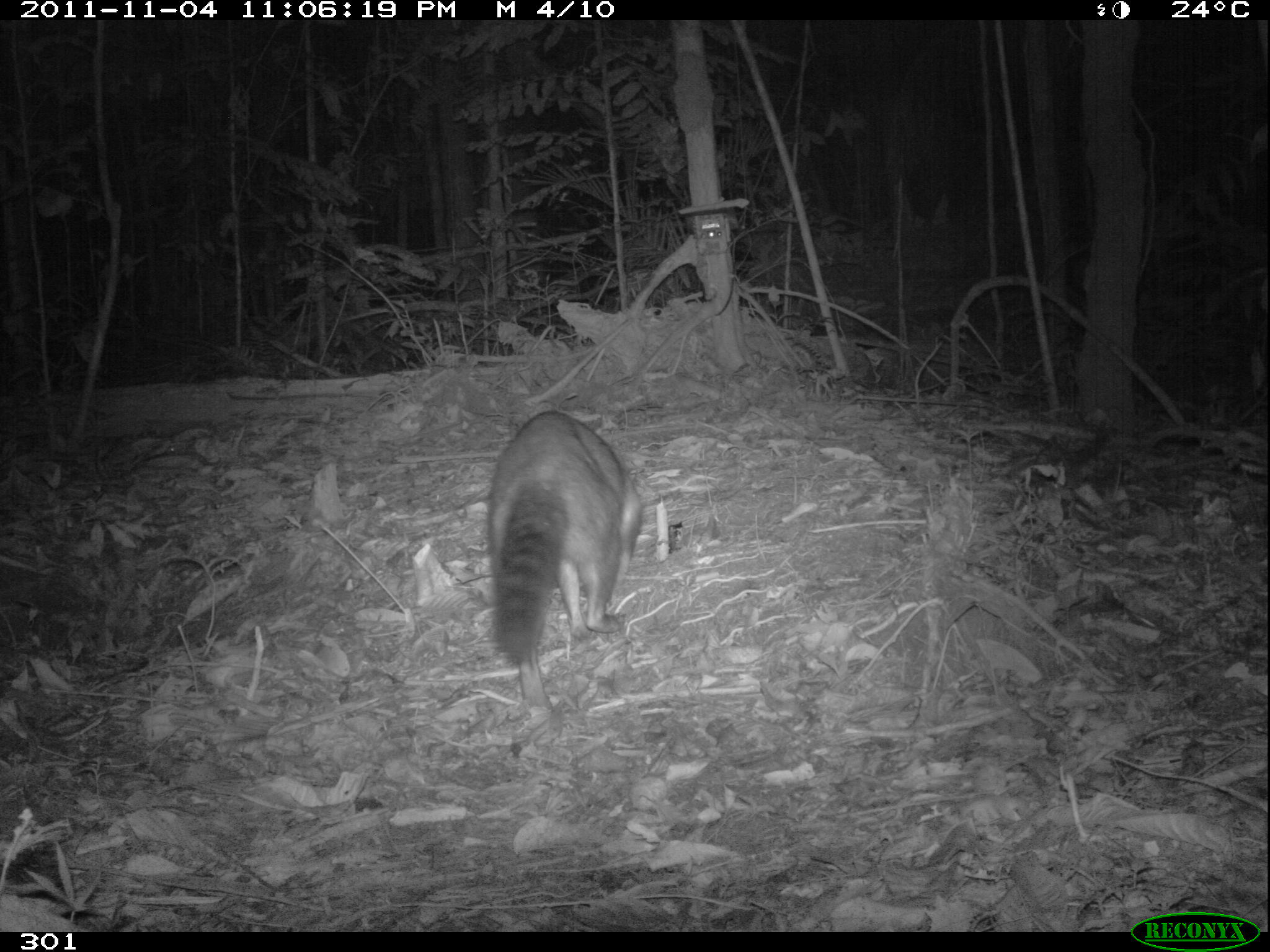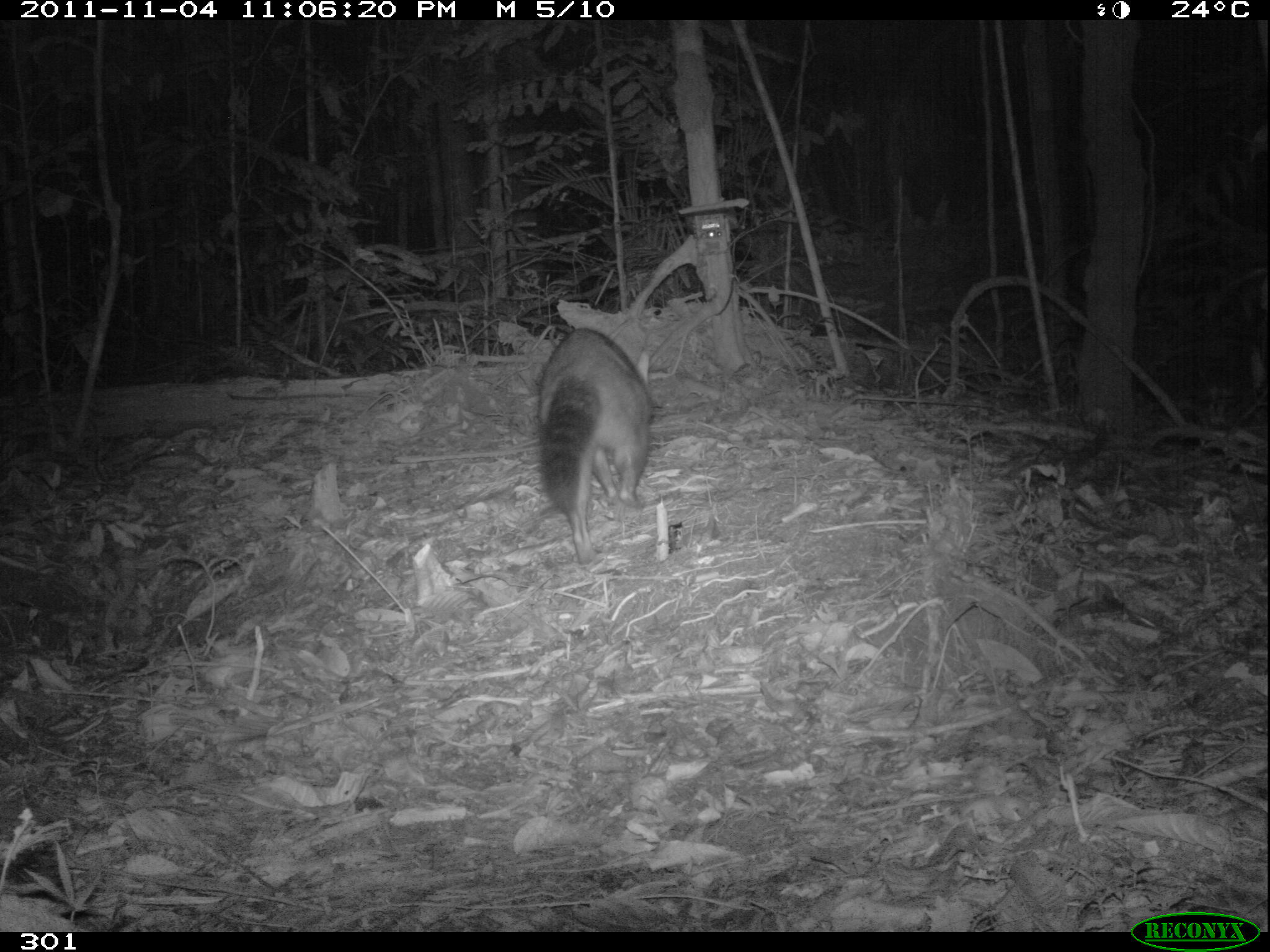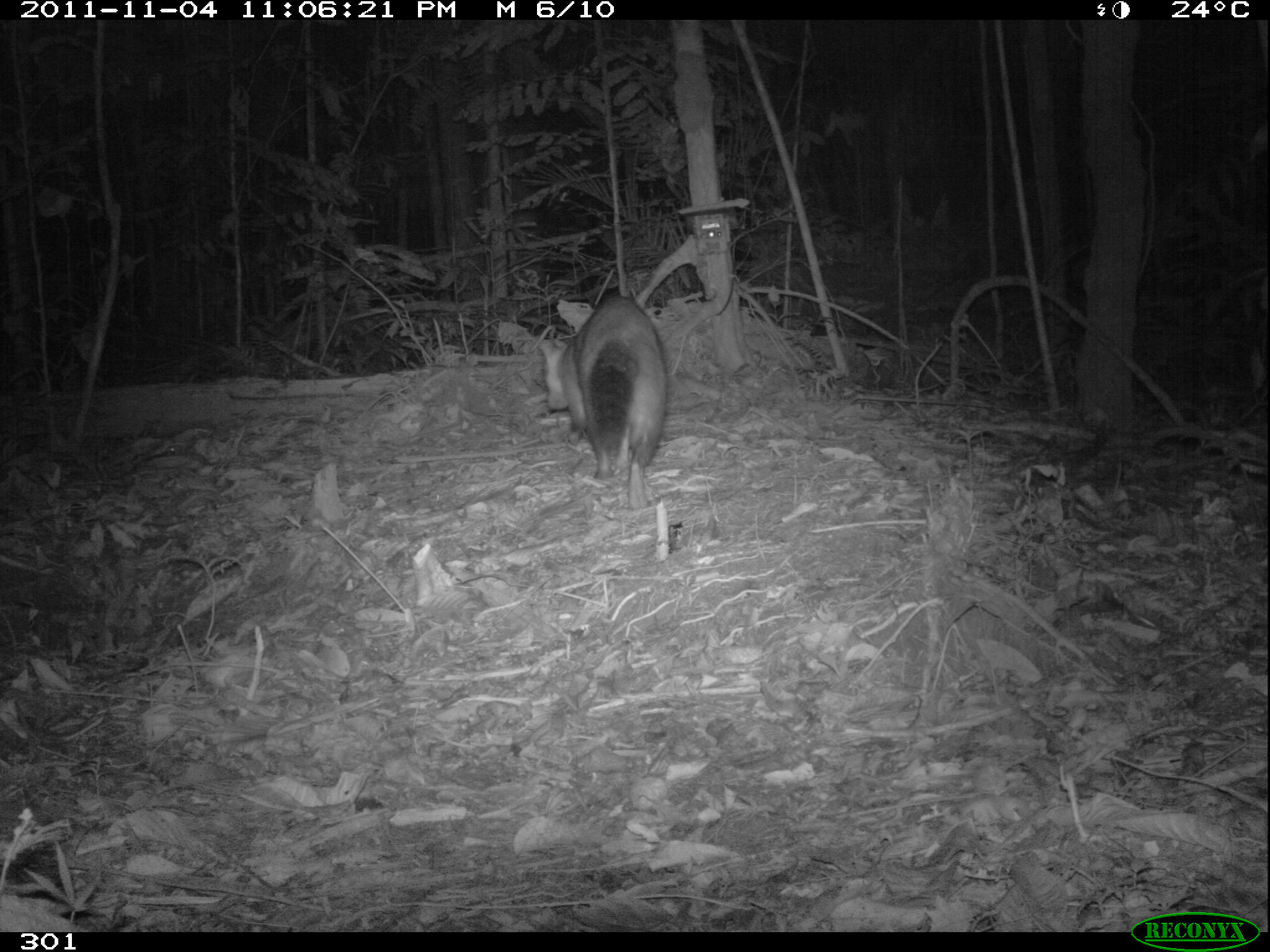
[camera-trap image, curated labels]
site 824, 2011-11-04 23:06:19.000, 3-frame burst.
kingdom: Animalia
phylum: Chordata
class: Mammalia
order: Carnivora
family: Canidae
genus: Atelocynus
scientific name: Atelocynus microtis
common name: short-eared dog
Atelocynus microtis (short-eared dog).